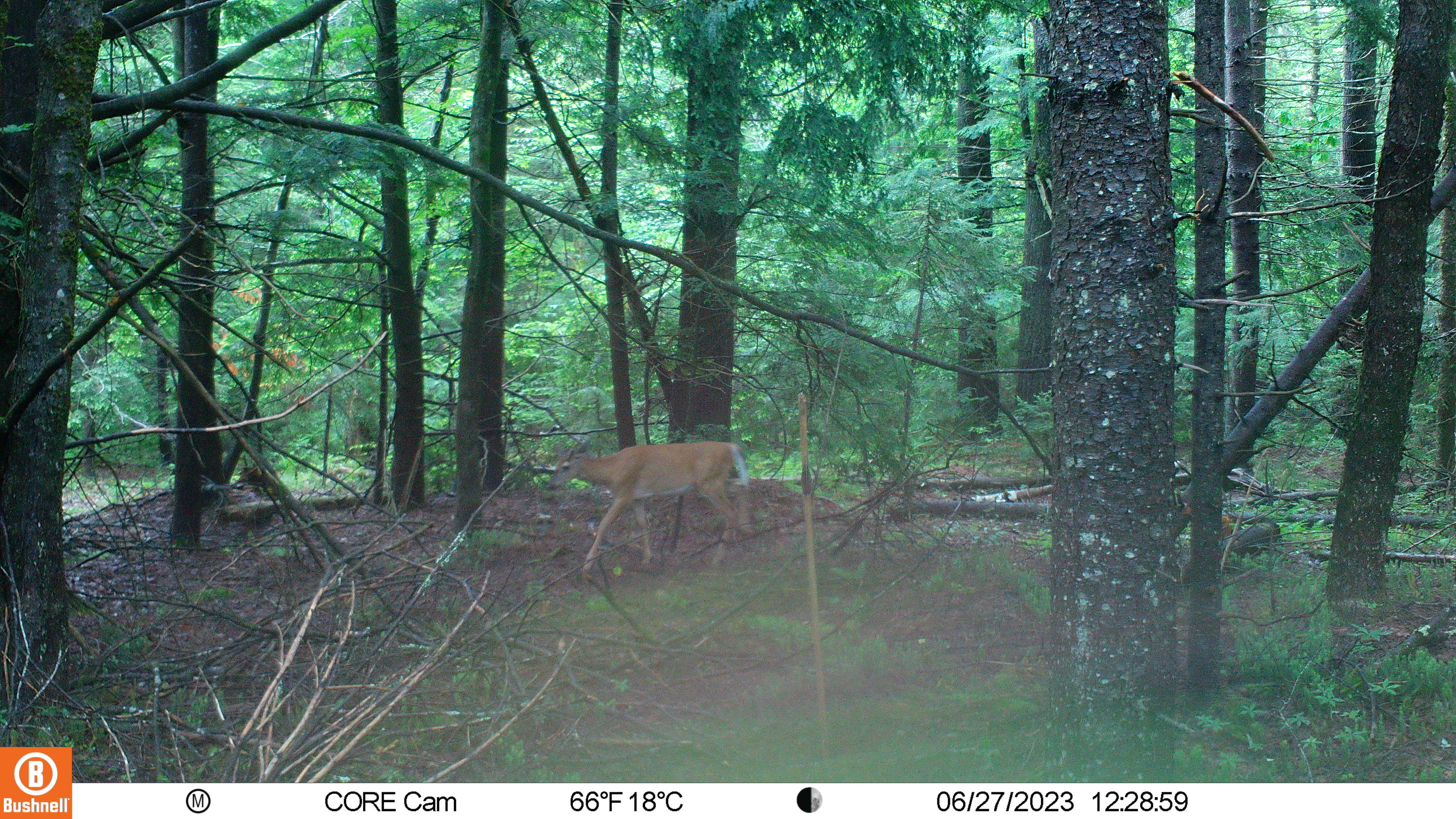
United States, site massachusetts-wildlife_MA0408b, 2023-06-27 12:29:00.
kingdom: Animalia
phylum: Chordata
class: Mammalia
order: Artiodactyla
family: Cervidae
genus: Odocoileus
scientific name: Odocoileus virginianus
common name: white-tailed deer